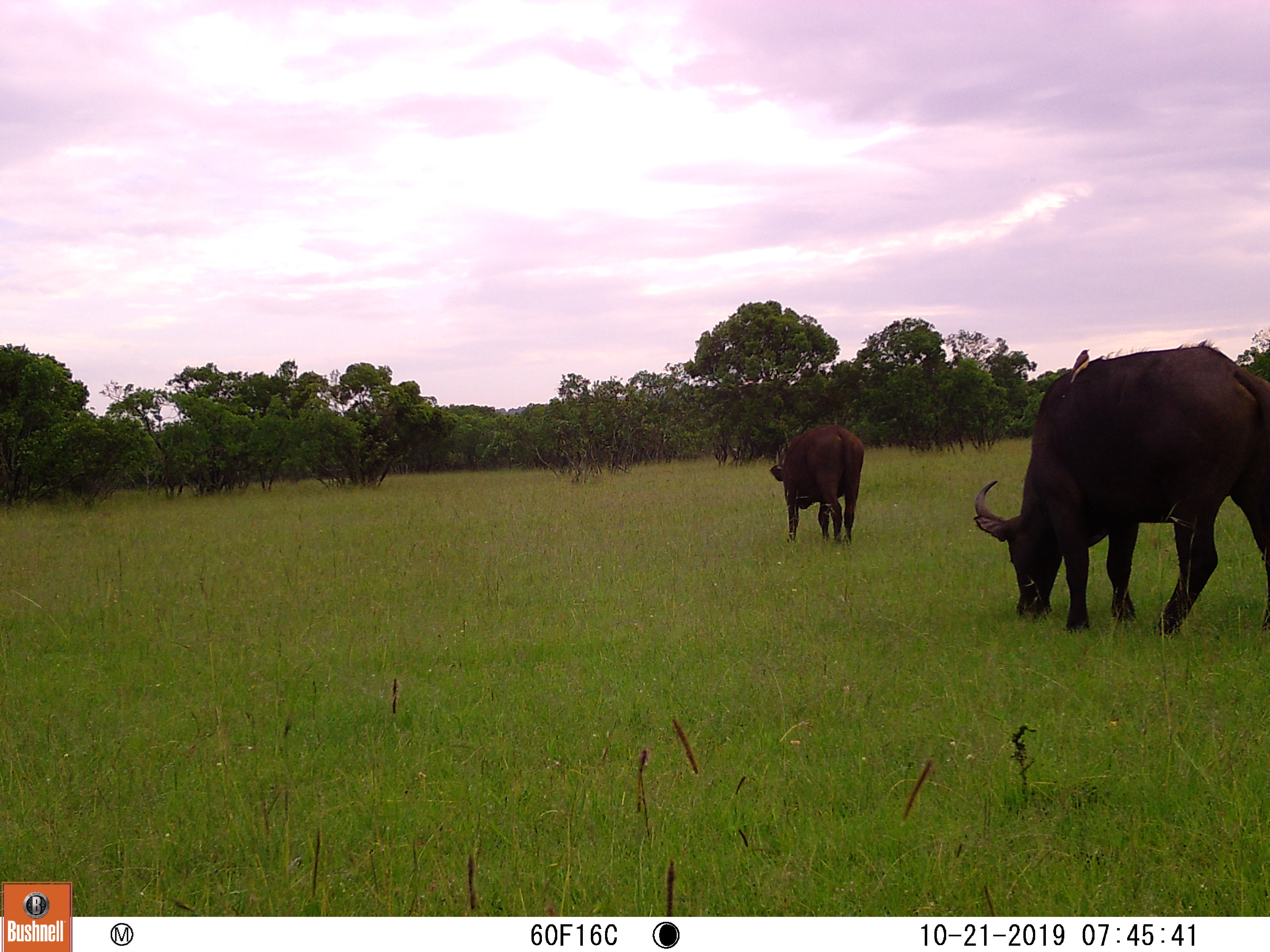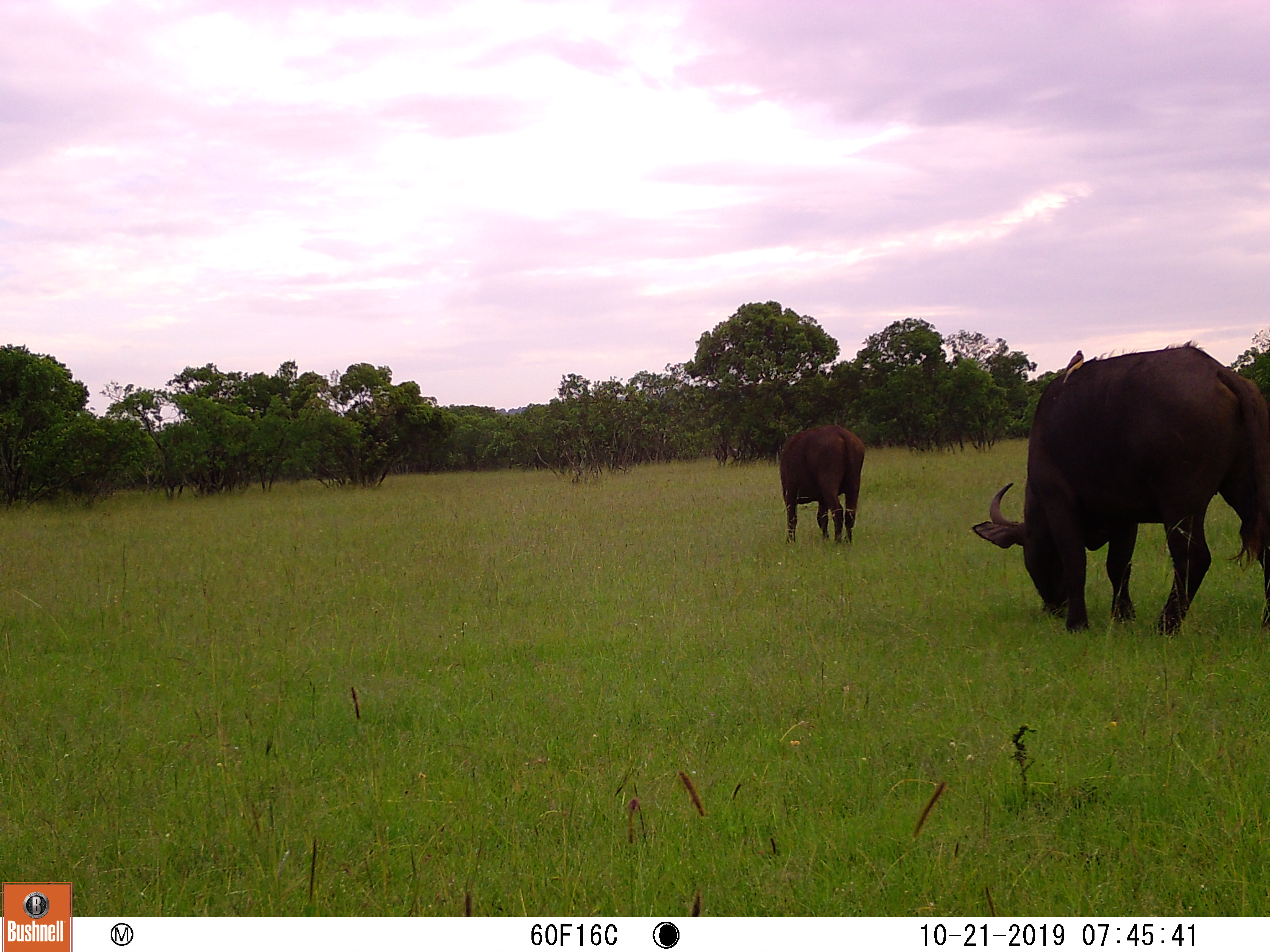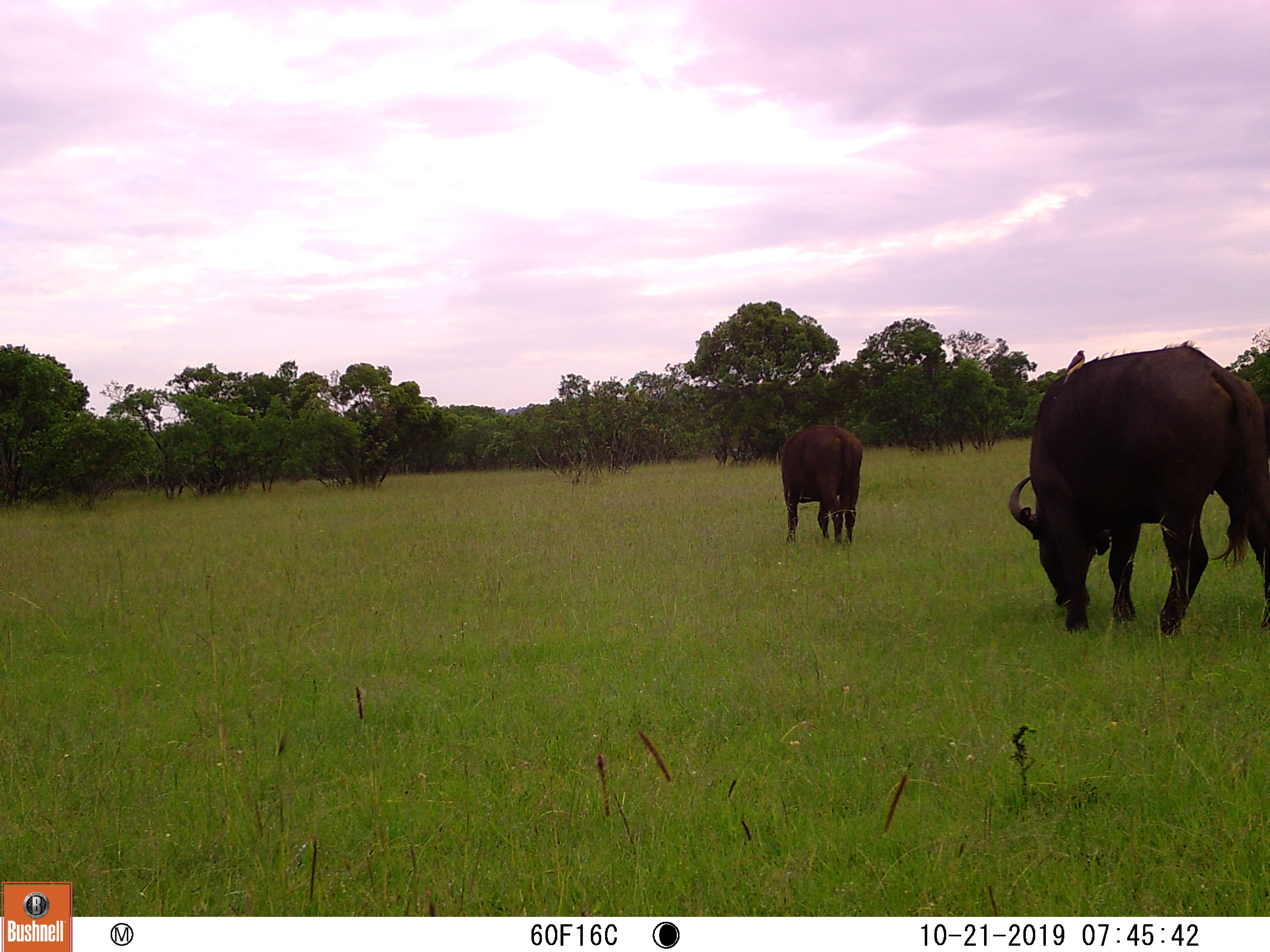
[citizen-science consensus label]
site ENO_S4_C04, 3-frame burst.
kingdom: Animalia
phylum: Chordata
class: Mammalia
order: Artiodactyla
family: Bovidae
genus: Syncerus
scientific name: Syncerus caffer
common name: african buffalo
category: buffalo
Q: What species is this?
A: Buffalo (african buffalo) (Syncerus caffer).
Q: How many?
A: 2.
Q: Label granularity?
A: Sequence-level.